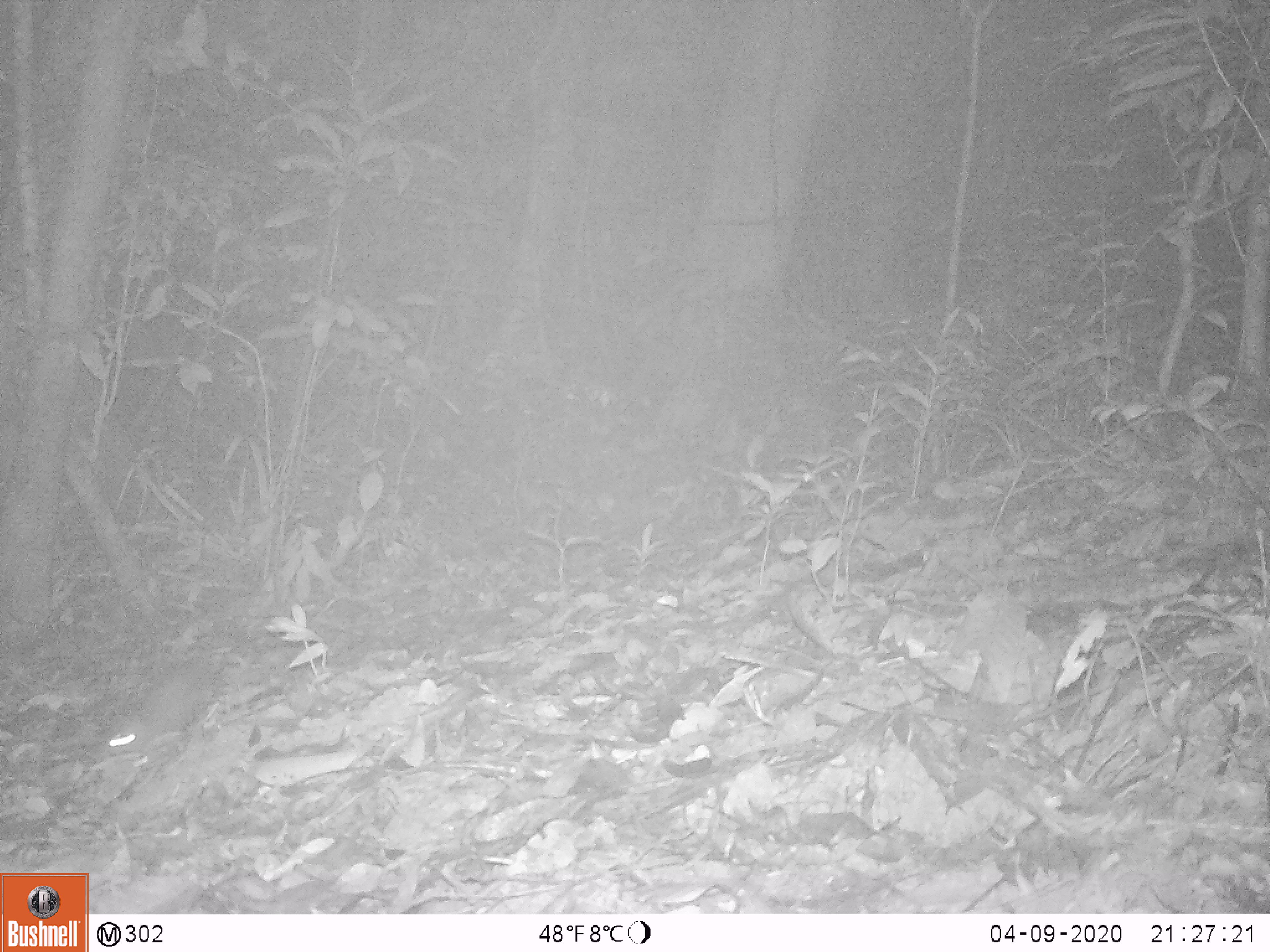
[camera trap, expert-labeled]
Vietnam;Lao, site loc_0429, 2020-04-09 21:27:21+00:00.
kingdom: Animalia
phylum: Chordata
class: Mammalia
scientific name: Mammalia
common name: mammal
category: unidentified small mammal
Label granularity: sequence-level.